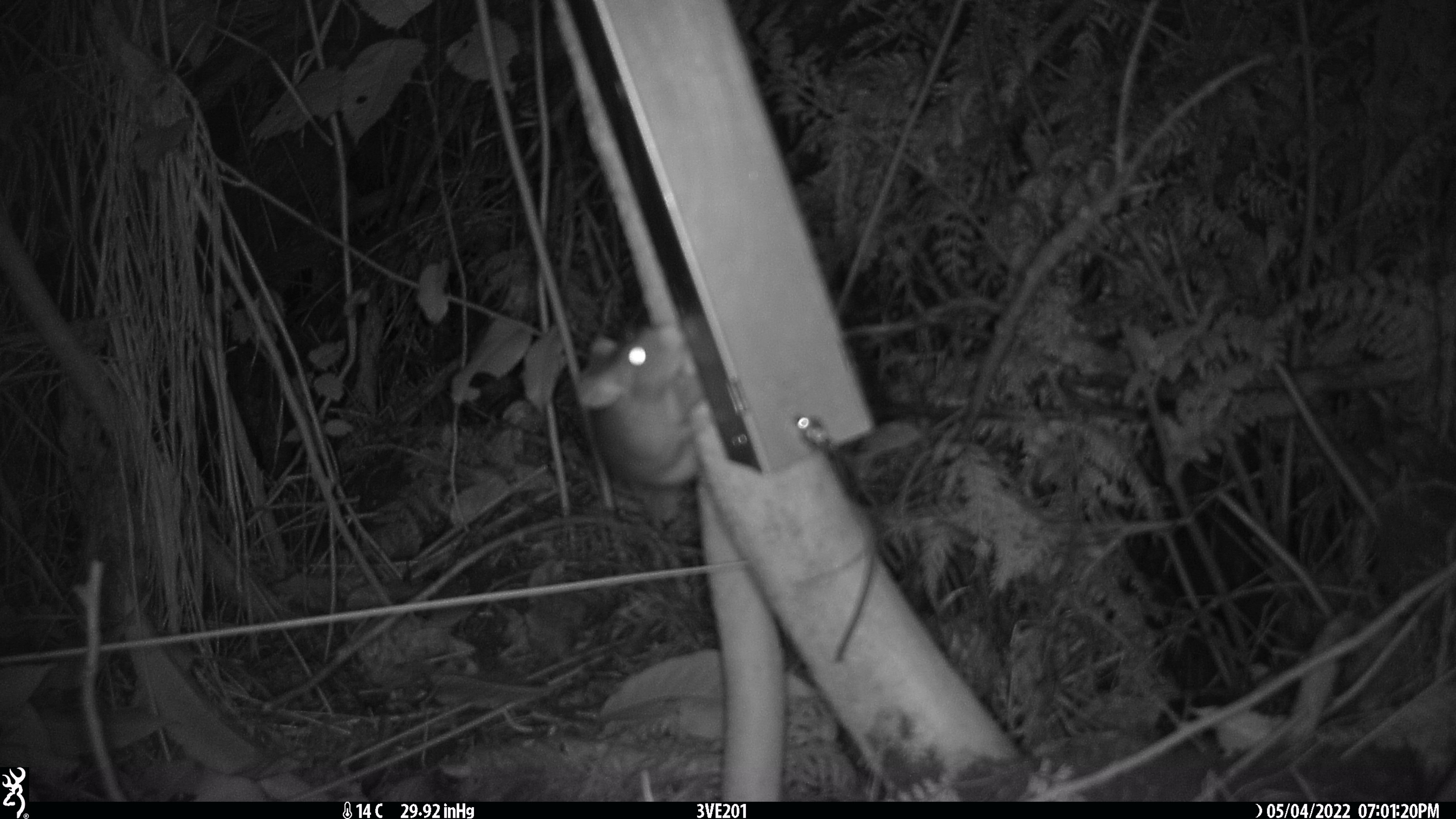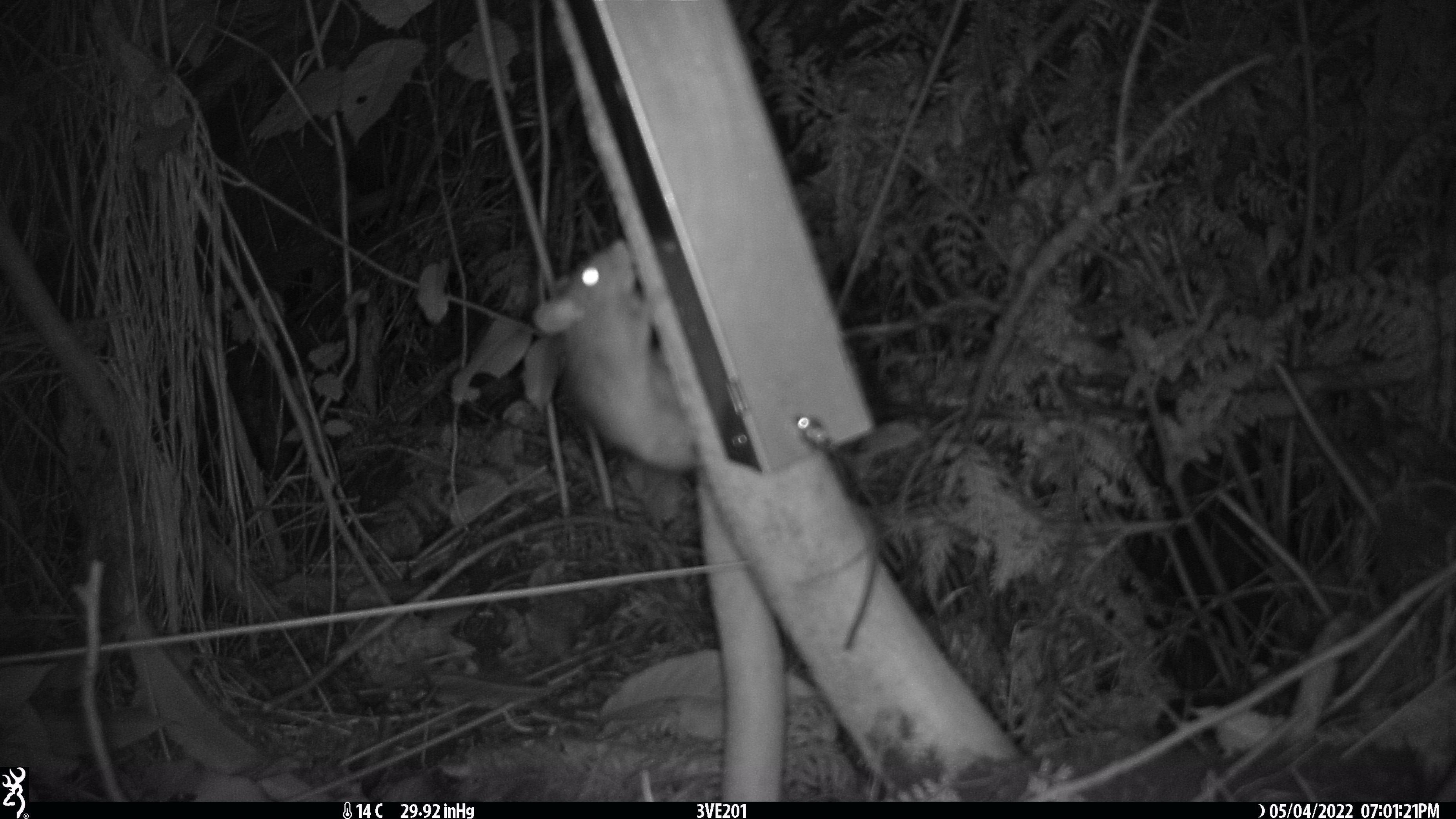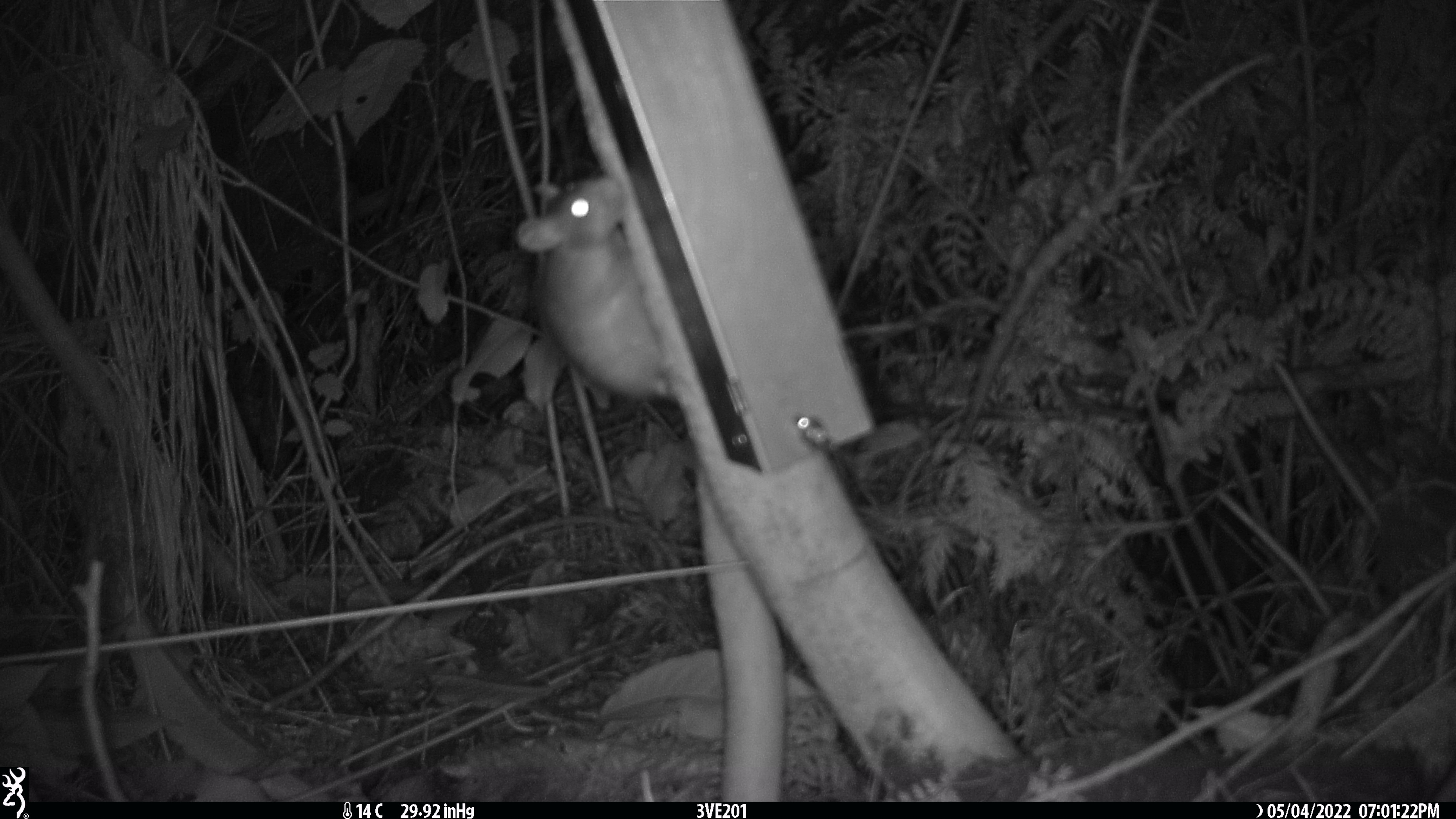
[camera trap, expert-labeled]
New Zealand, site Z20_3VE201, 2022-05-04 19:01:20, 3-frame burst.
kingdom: Animalia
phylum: Chordata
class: Mammalia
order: Rodentia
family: Muridae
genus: Rattus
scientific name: Rattus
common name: rat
Rat (Rattus).